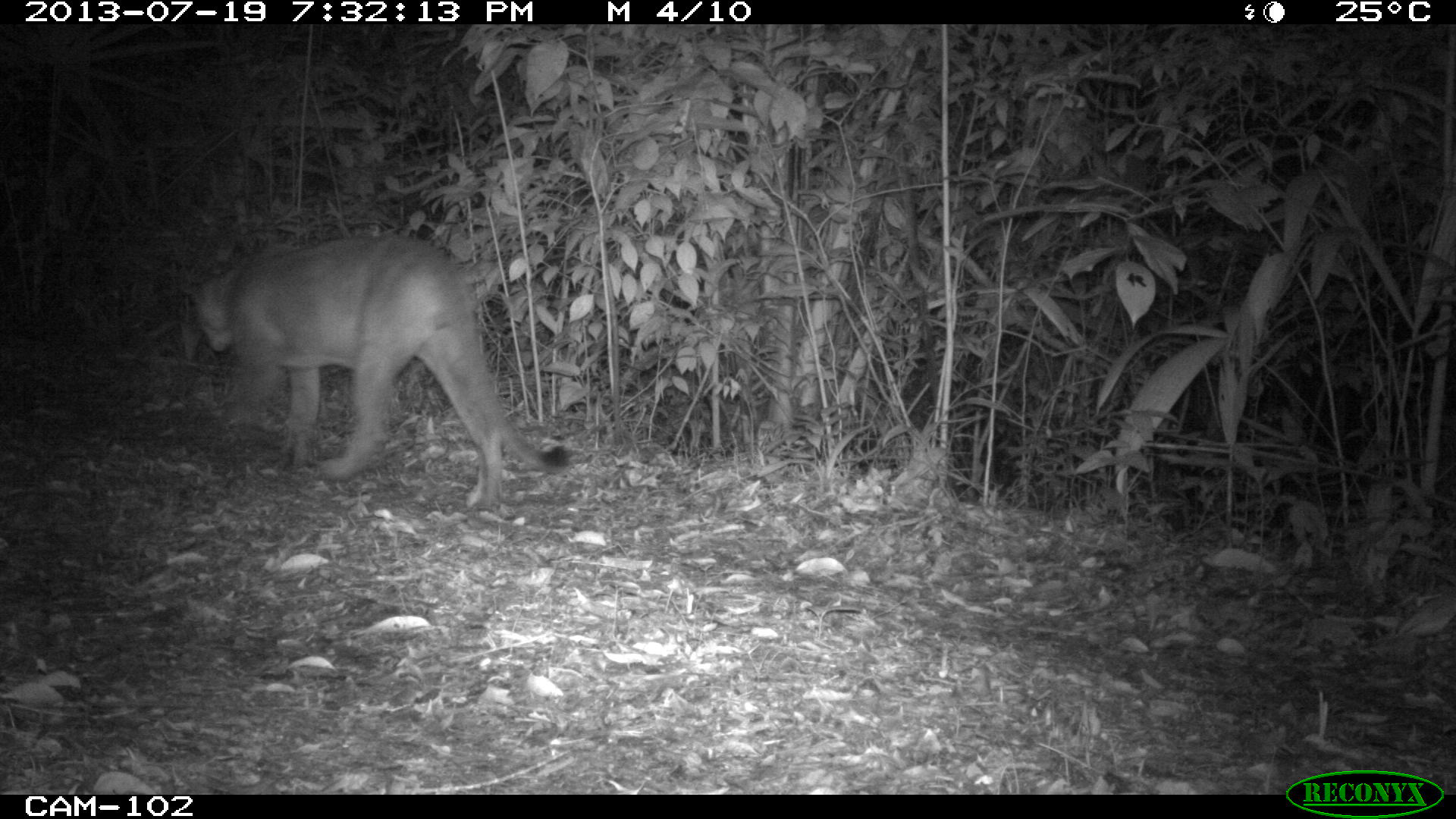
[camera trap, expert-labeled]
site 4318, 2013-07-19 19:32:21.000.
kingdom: Animalia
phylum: Chordata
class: Mammalia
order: Carnivora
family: Felidae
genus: Puma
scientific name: Puma concolor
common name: mountain lion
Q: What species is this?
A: Puma concolor (mountain lion).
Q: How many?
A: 1.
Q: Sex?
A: Male.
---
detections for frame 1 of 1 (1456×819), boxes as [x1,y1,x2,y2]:
puma concolor: [177,227,571,509]